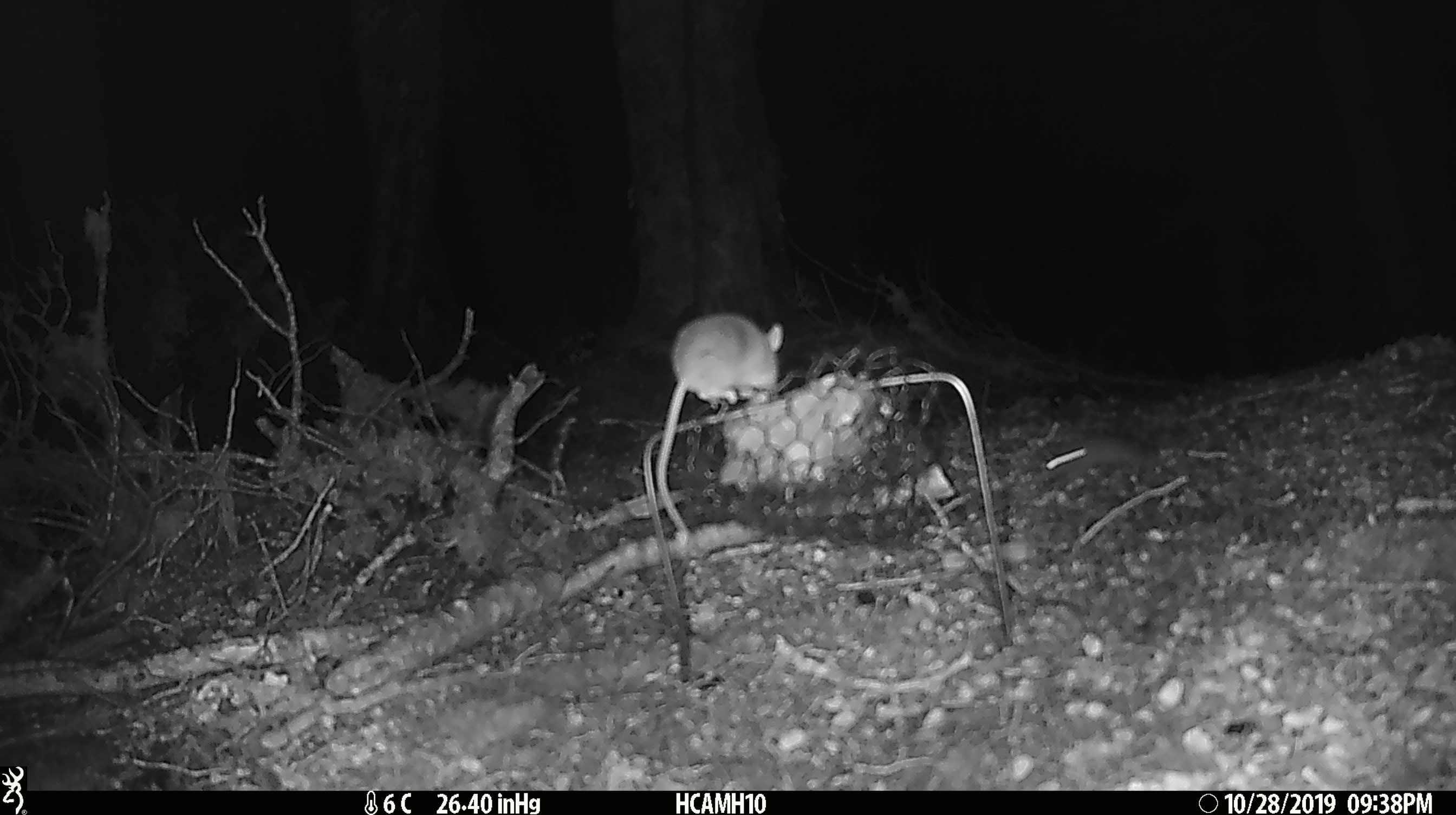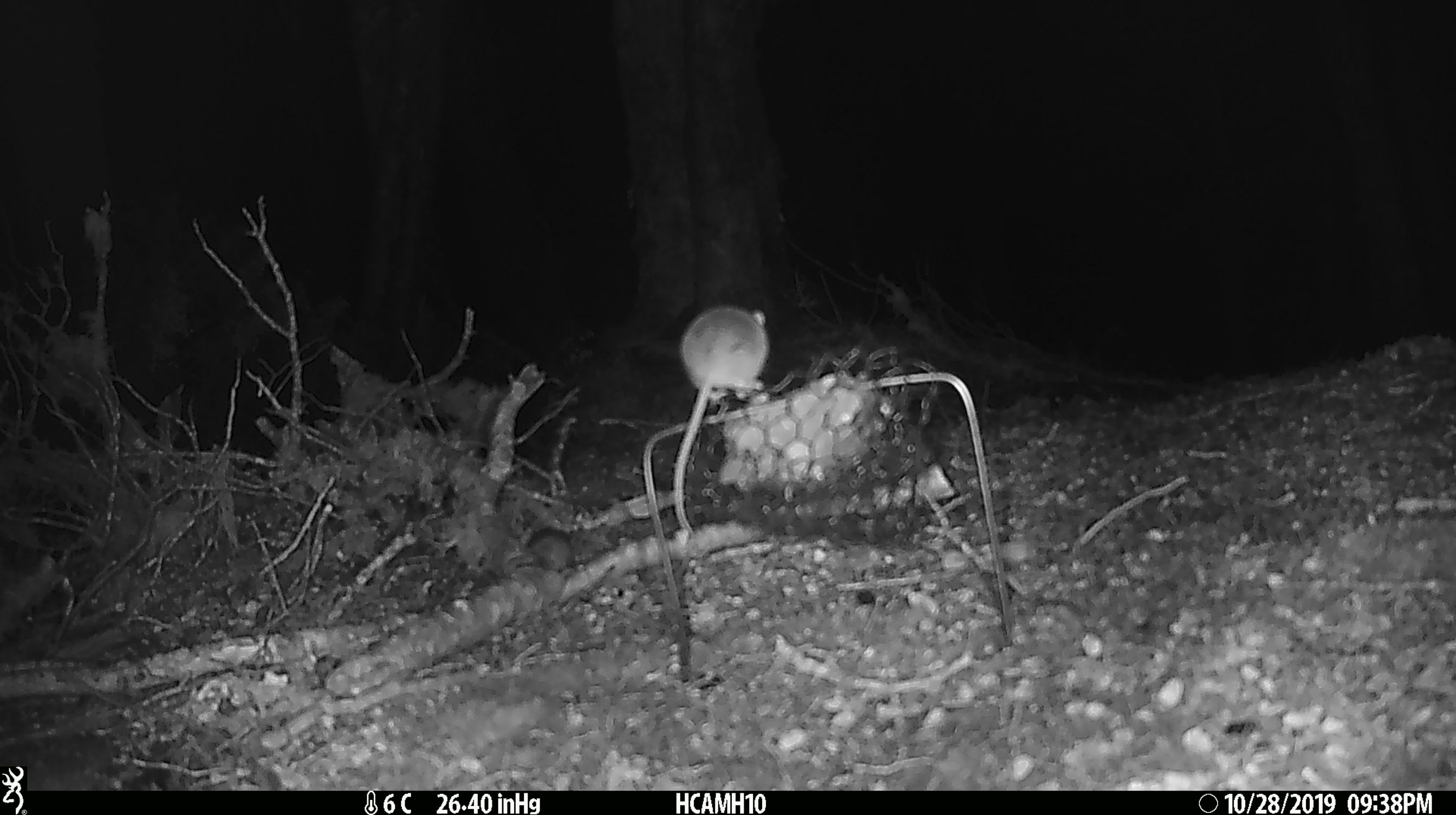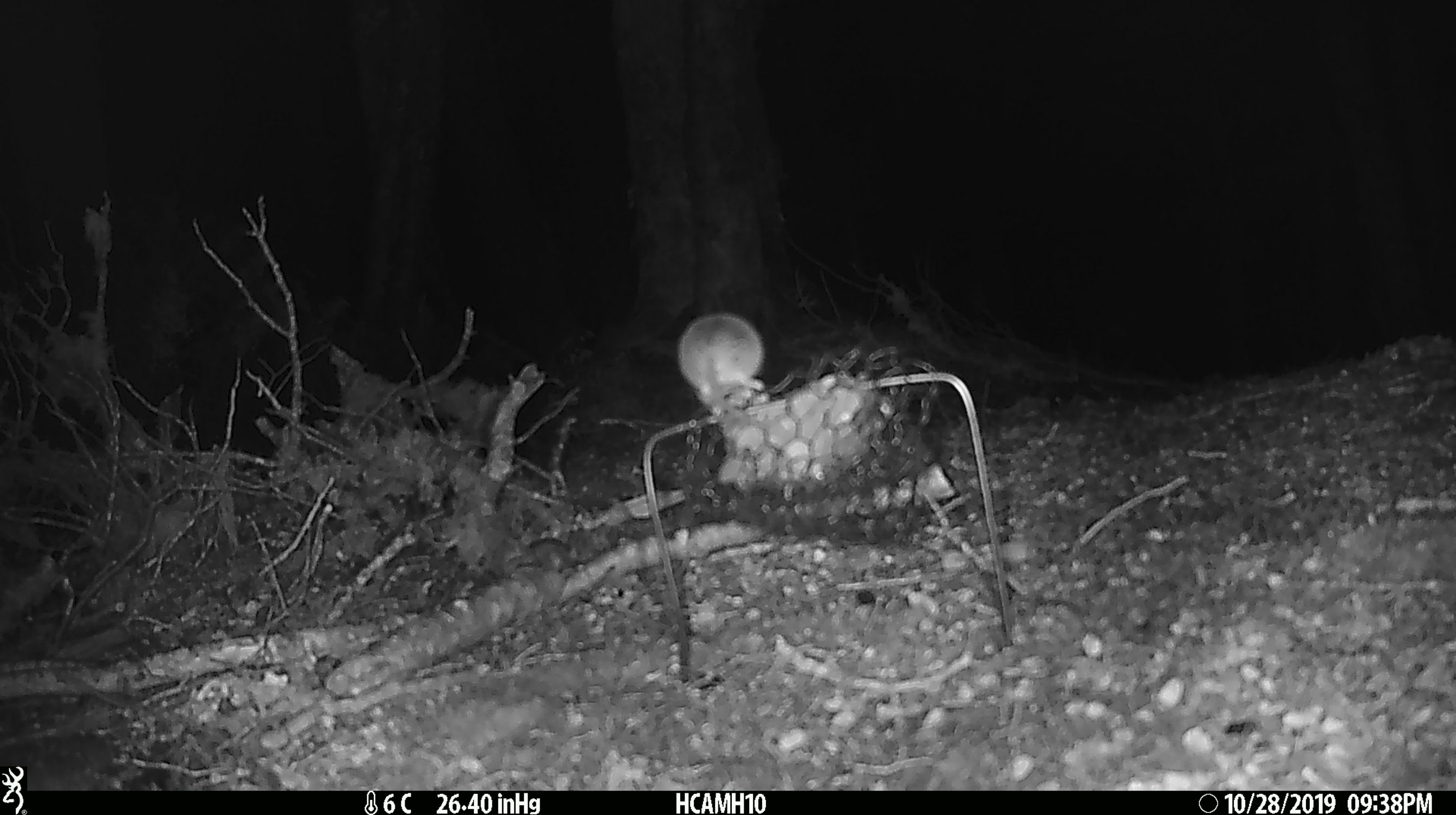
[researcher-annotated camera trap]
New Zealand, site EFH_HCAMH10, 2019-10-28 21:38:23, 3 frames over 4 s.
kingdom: Animalia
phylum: Chordata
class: Mammalia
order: Rodentia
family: Muridae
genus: Mus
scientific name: Mus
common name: mouse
Mouse (Mus).